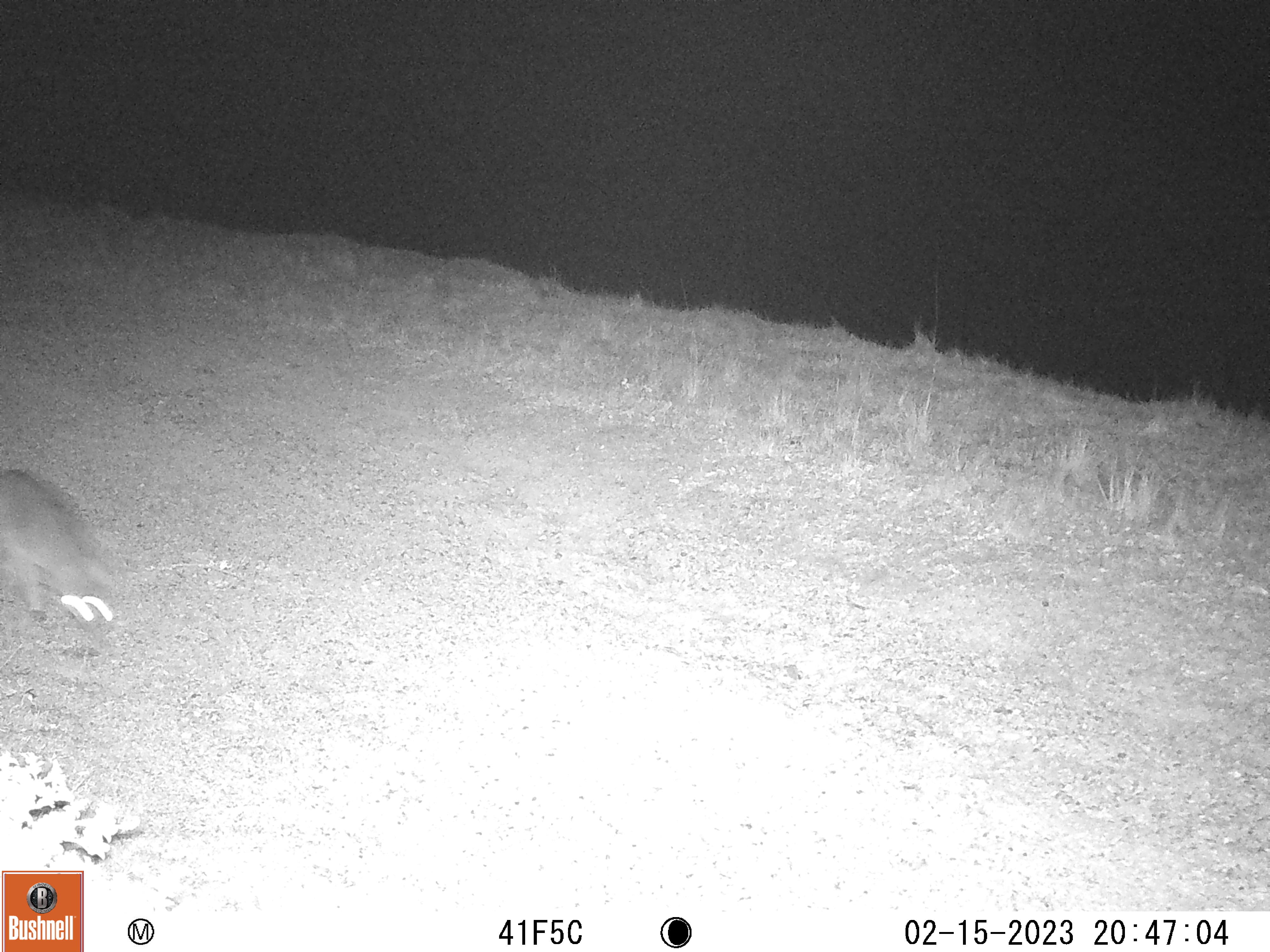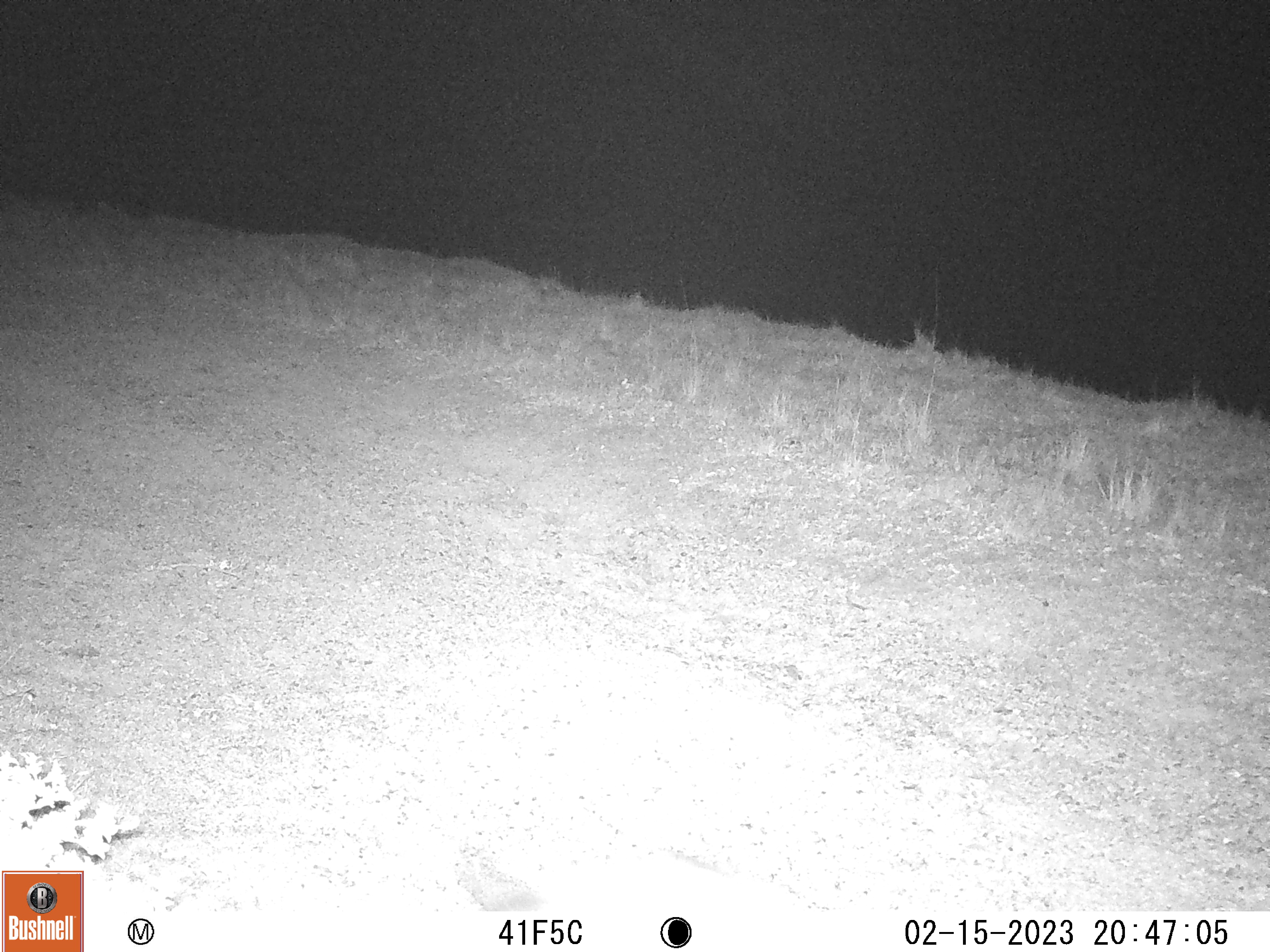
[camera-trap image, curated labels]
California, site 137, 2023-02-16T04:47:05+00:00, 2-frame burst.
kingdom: Animalia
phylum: Chordata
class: Mammalia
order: Carnivora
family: Canidae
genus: Urocyon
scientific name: Urocyon cinereoargenteus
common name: gray fox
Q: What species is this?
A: Gray fox (Urocyon cinereoargenteus).